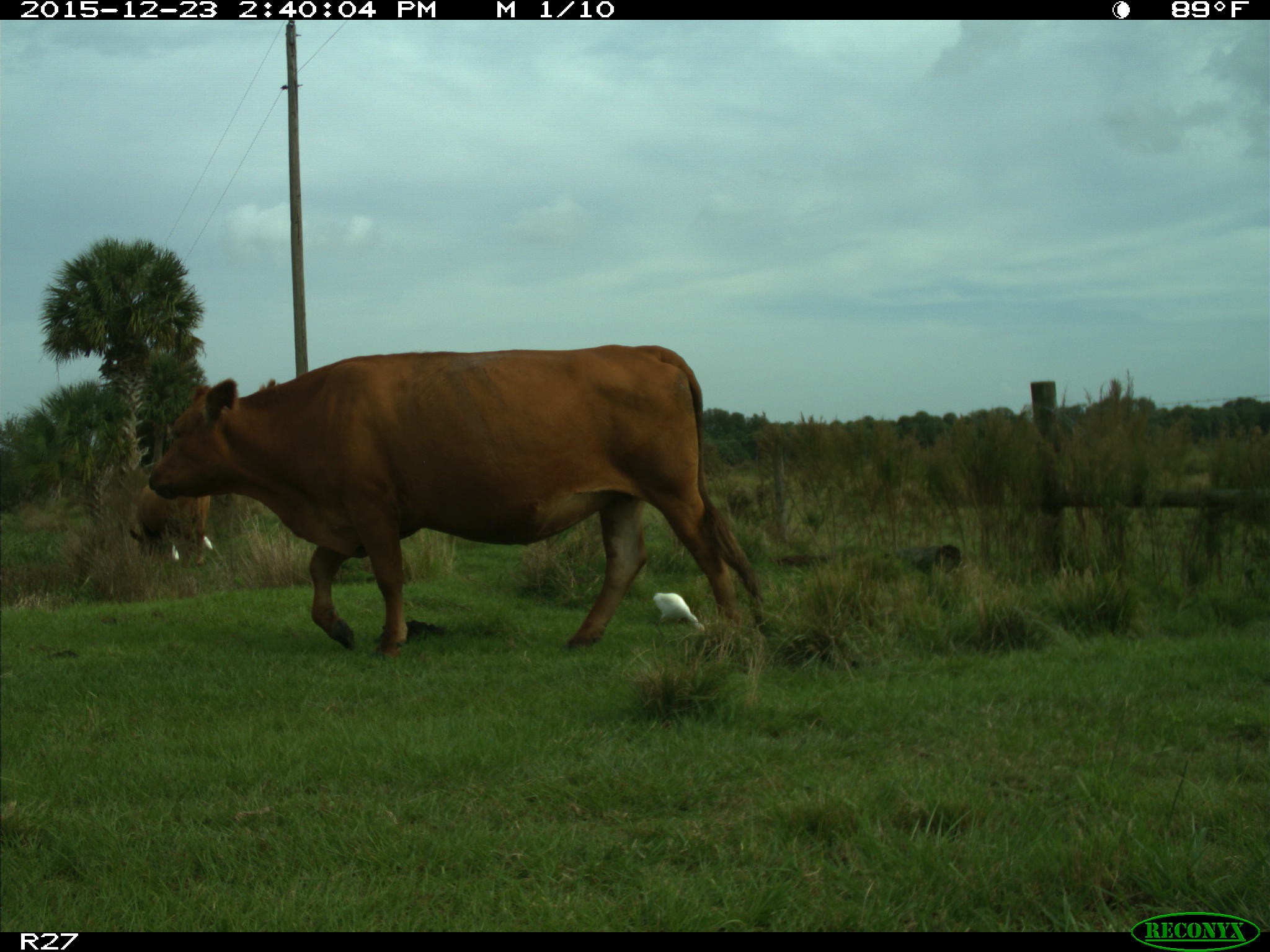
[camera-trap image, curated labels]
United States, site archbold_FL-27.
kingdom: Animalia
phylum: Chordata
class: Mammalia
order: Artiodactyla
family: Bovidae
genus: Bos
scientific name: Bos taurus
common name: domestic cow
Bos taurus (domestic cow).